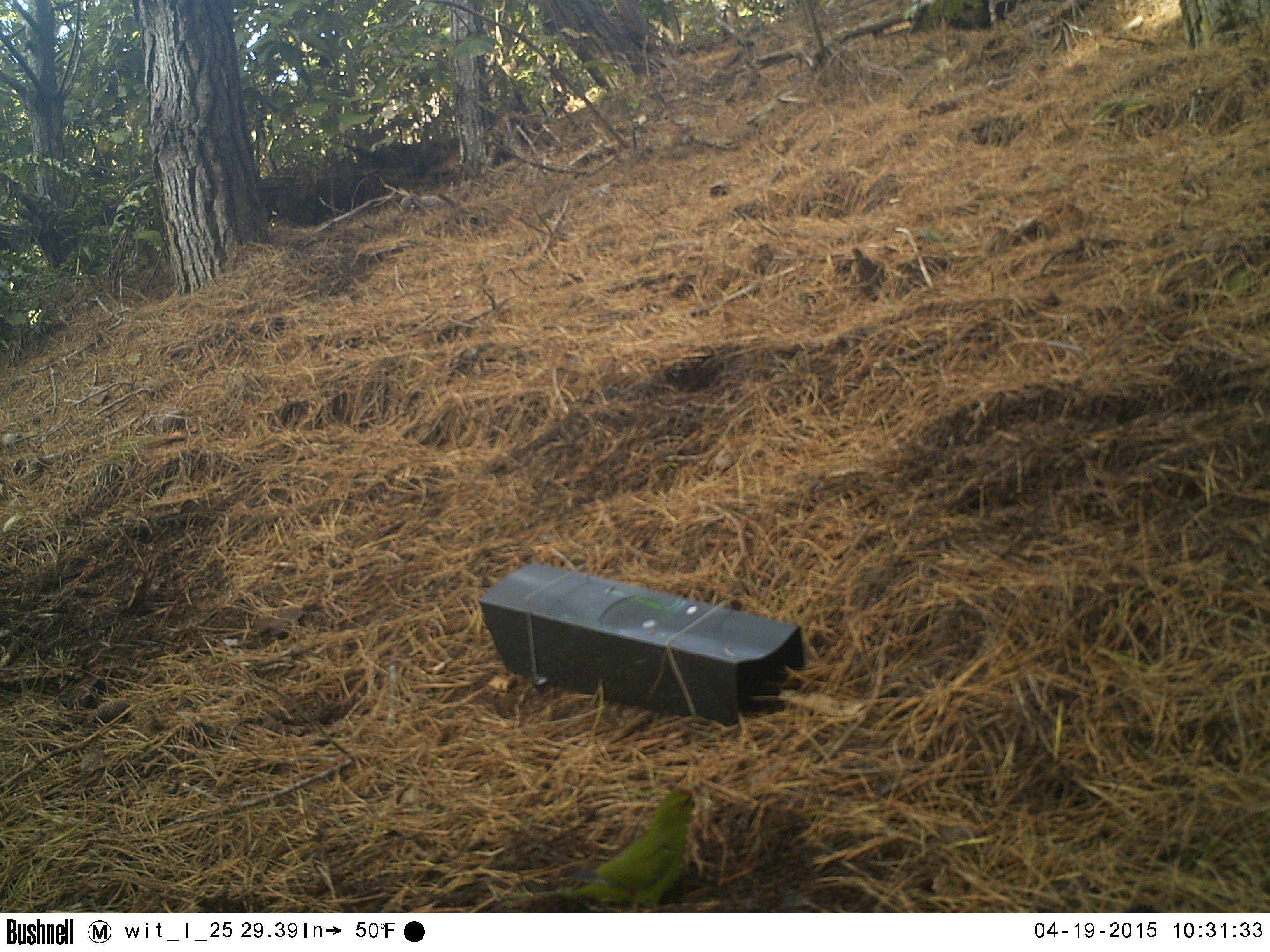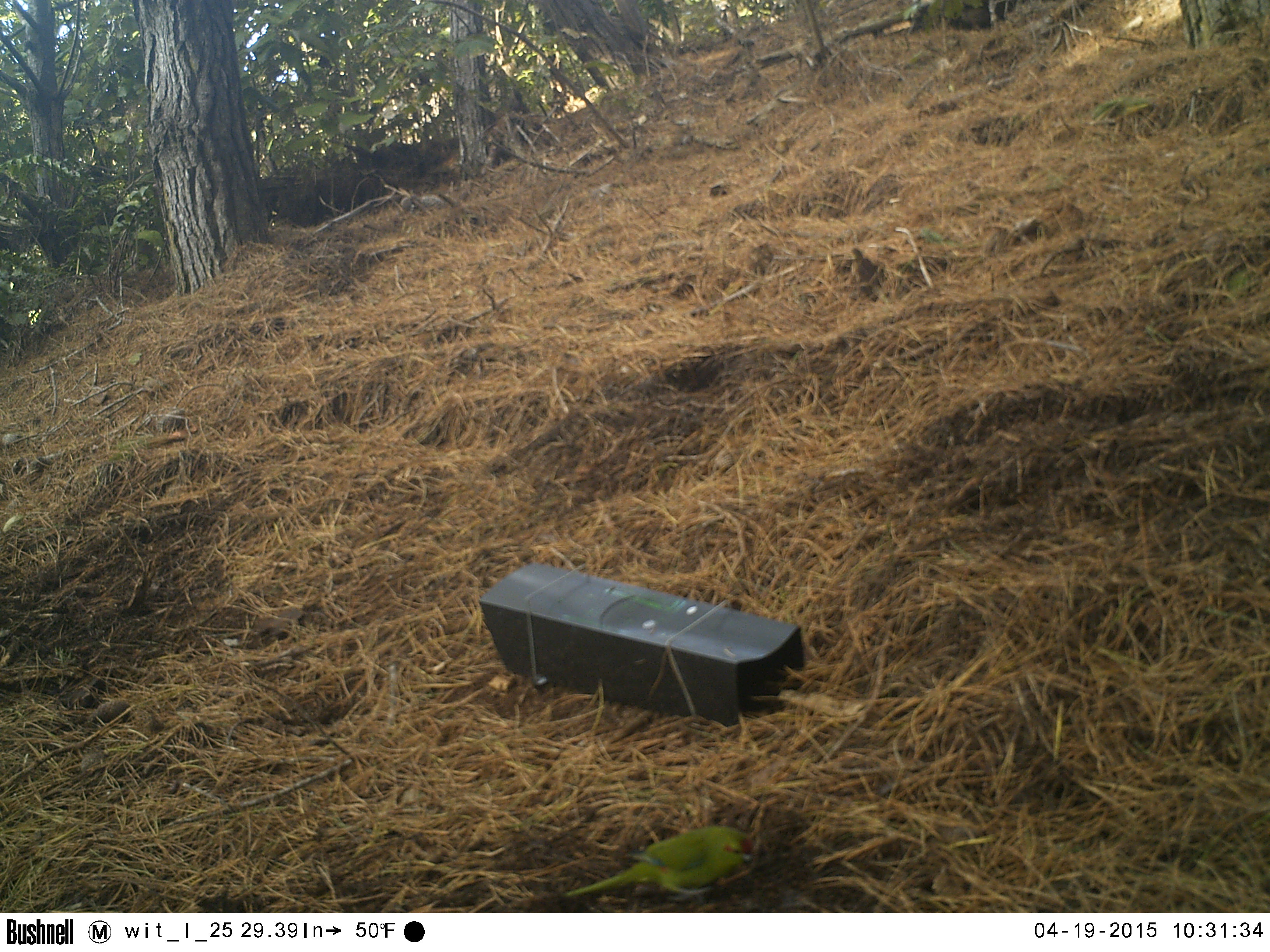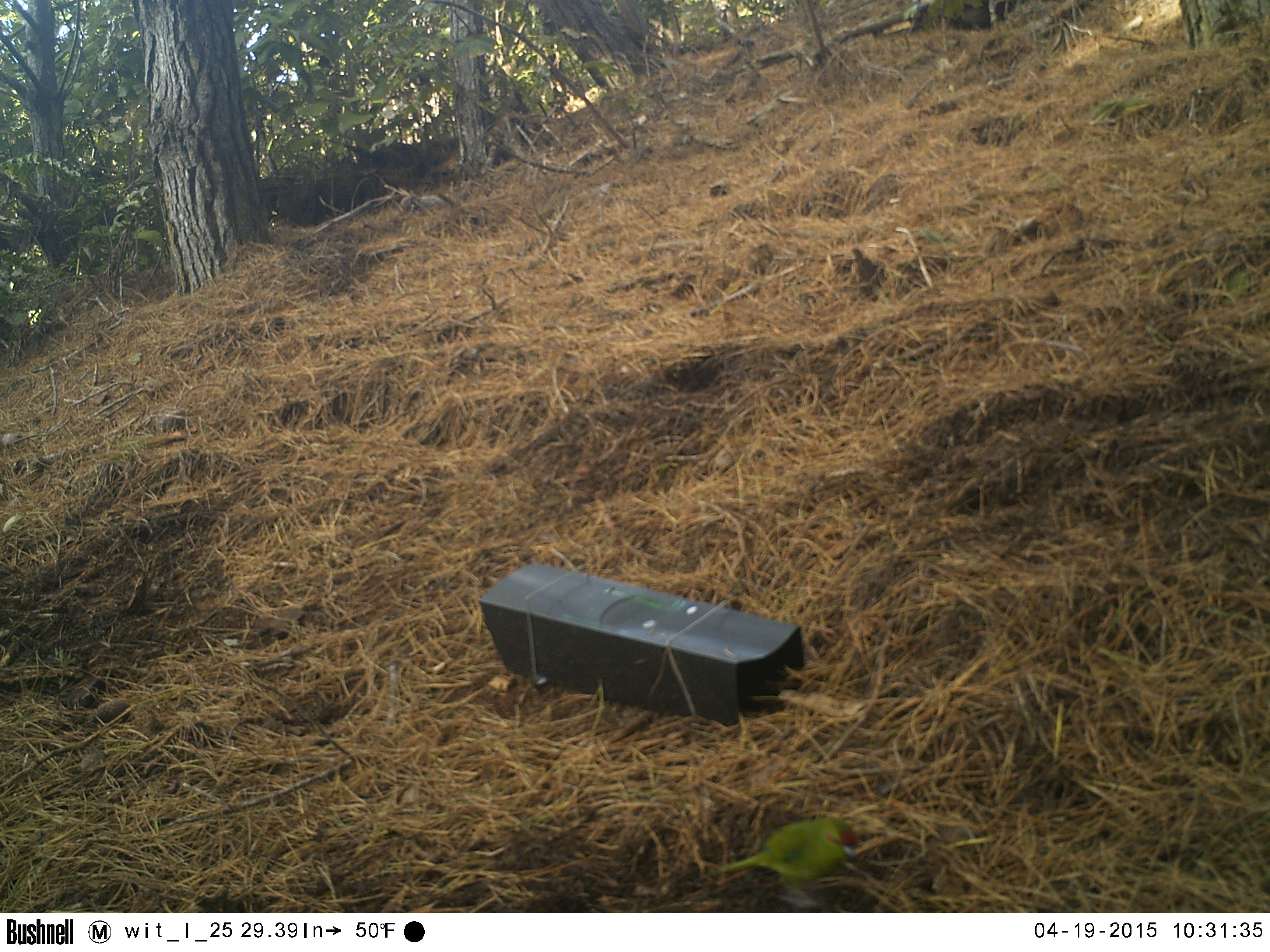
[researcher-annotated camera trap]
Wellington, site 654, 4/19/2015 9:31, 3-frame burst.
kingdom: Animalia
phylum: Chordata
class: Aves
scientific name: Aves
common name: bird